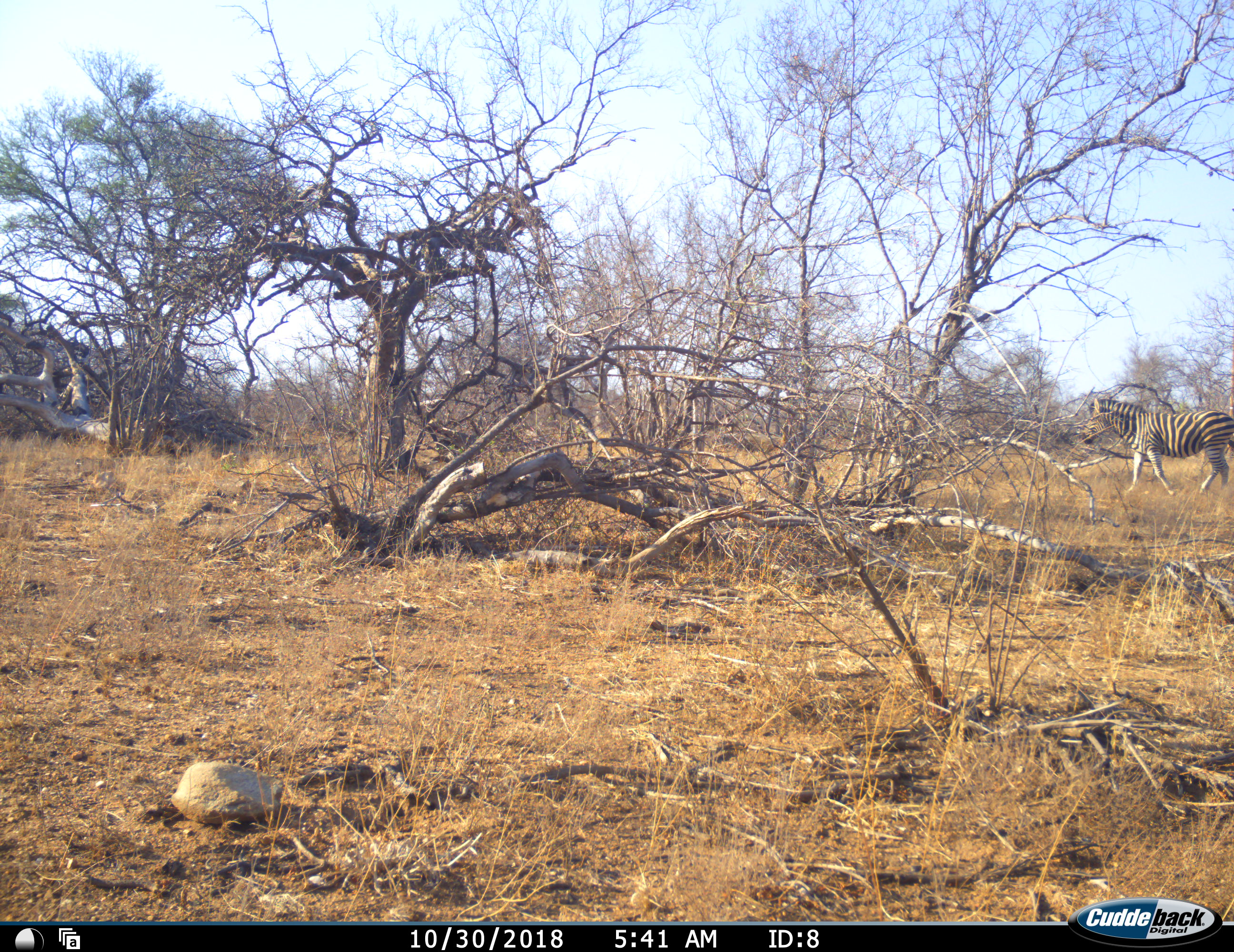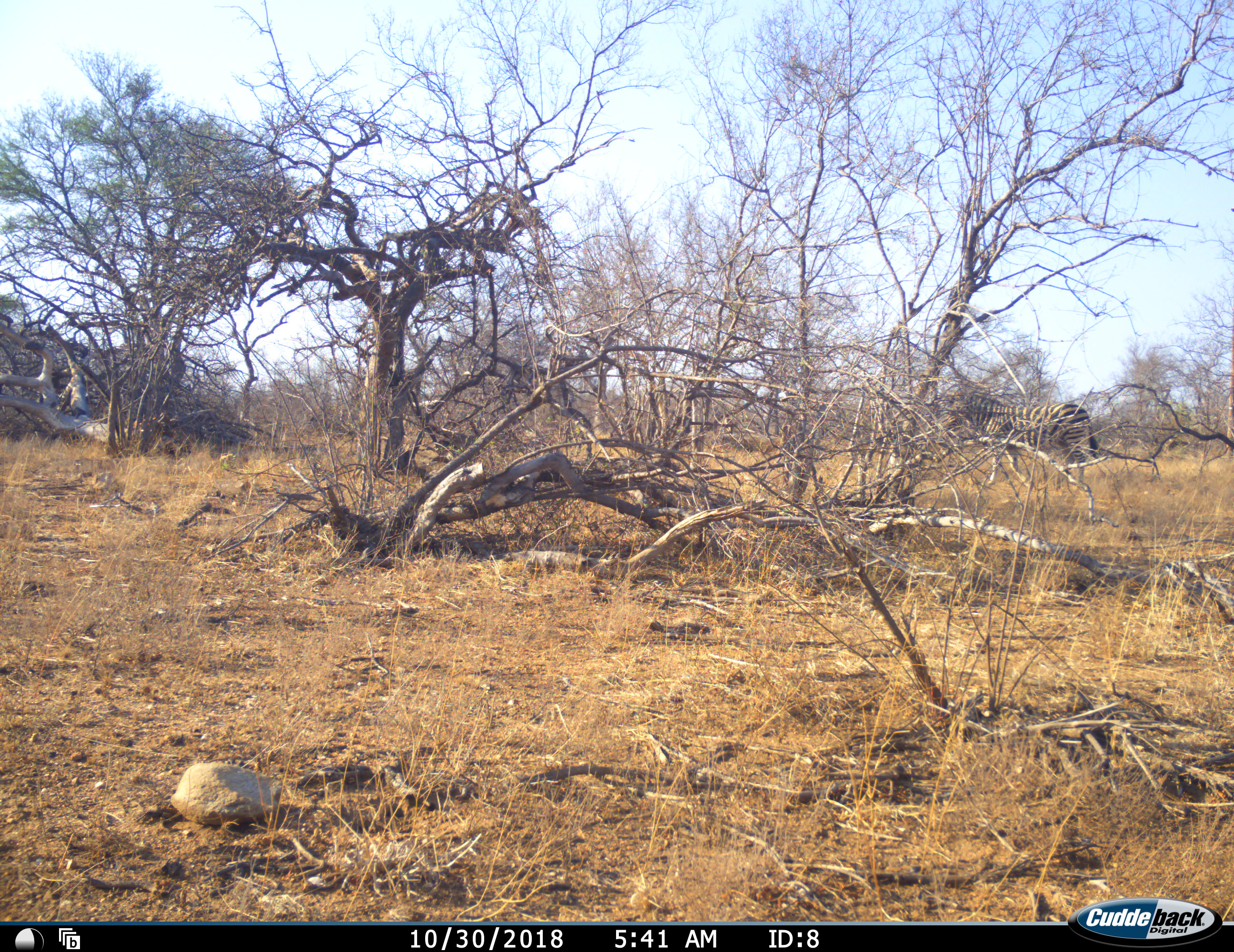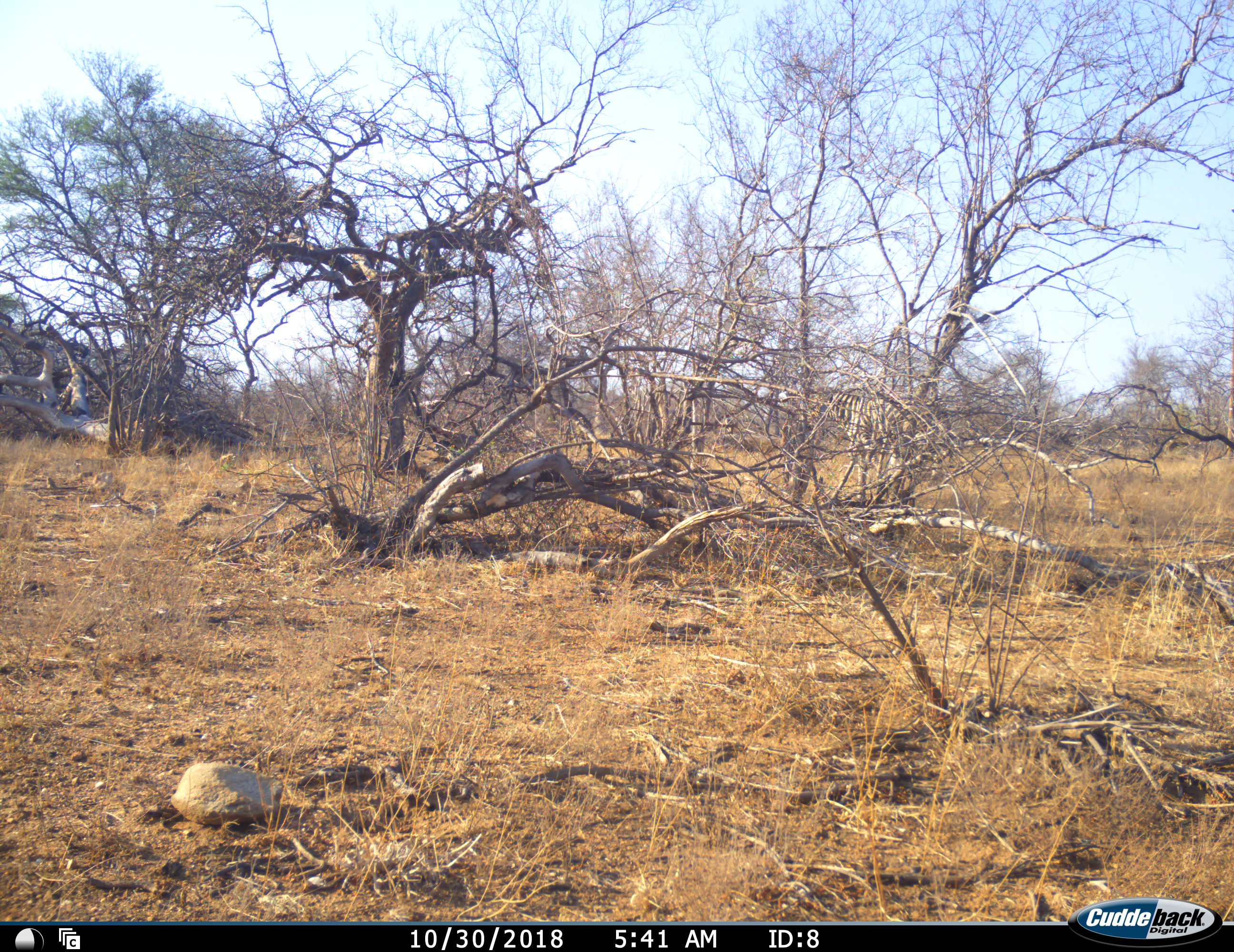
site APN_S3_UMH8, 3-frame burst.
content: unidentified animal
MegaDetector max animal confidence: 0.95